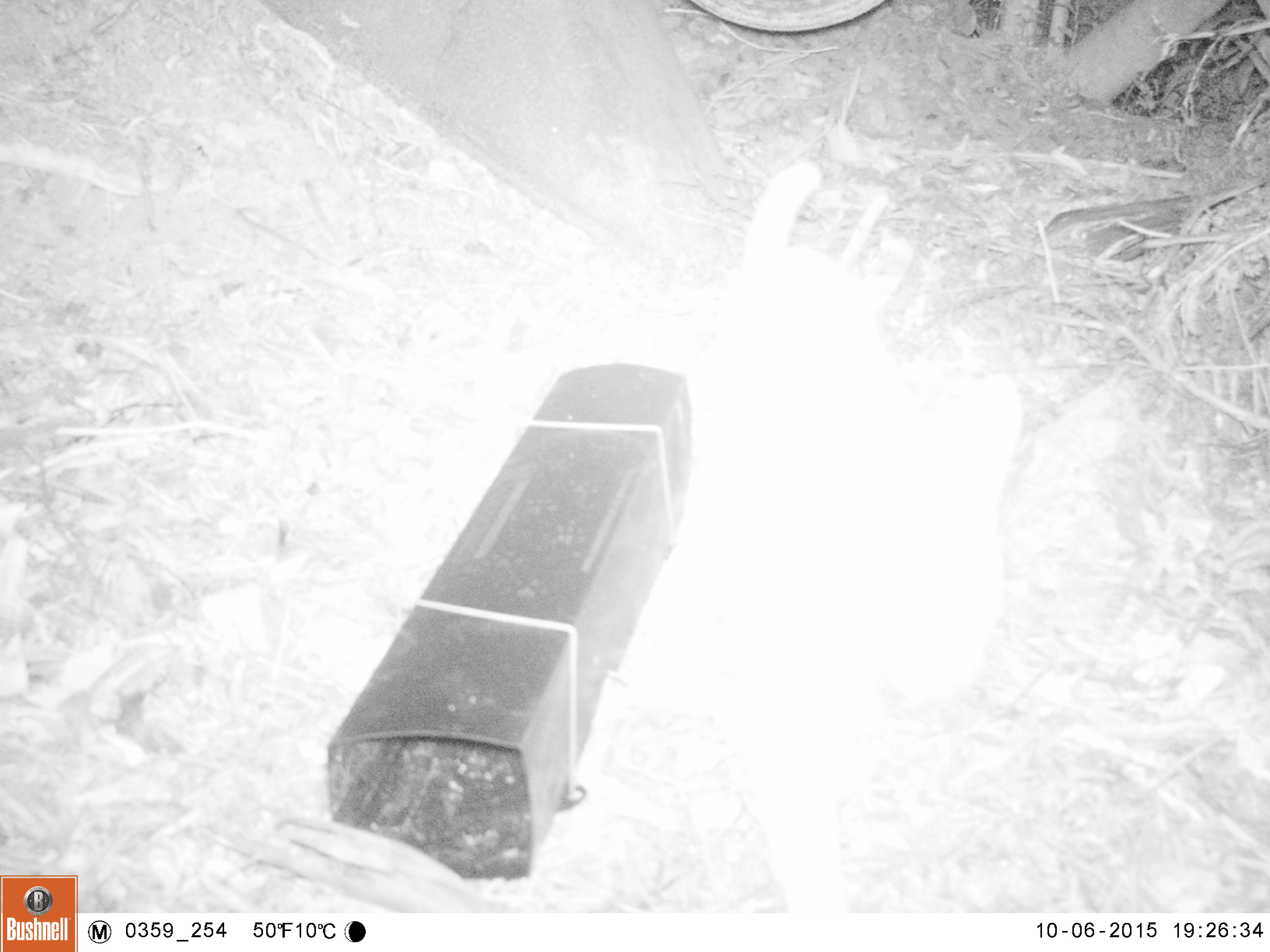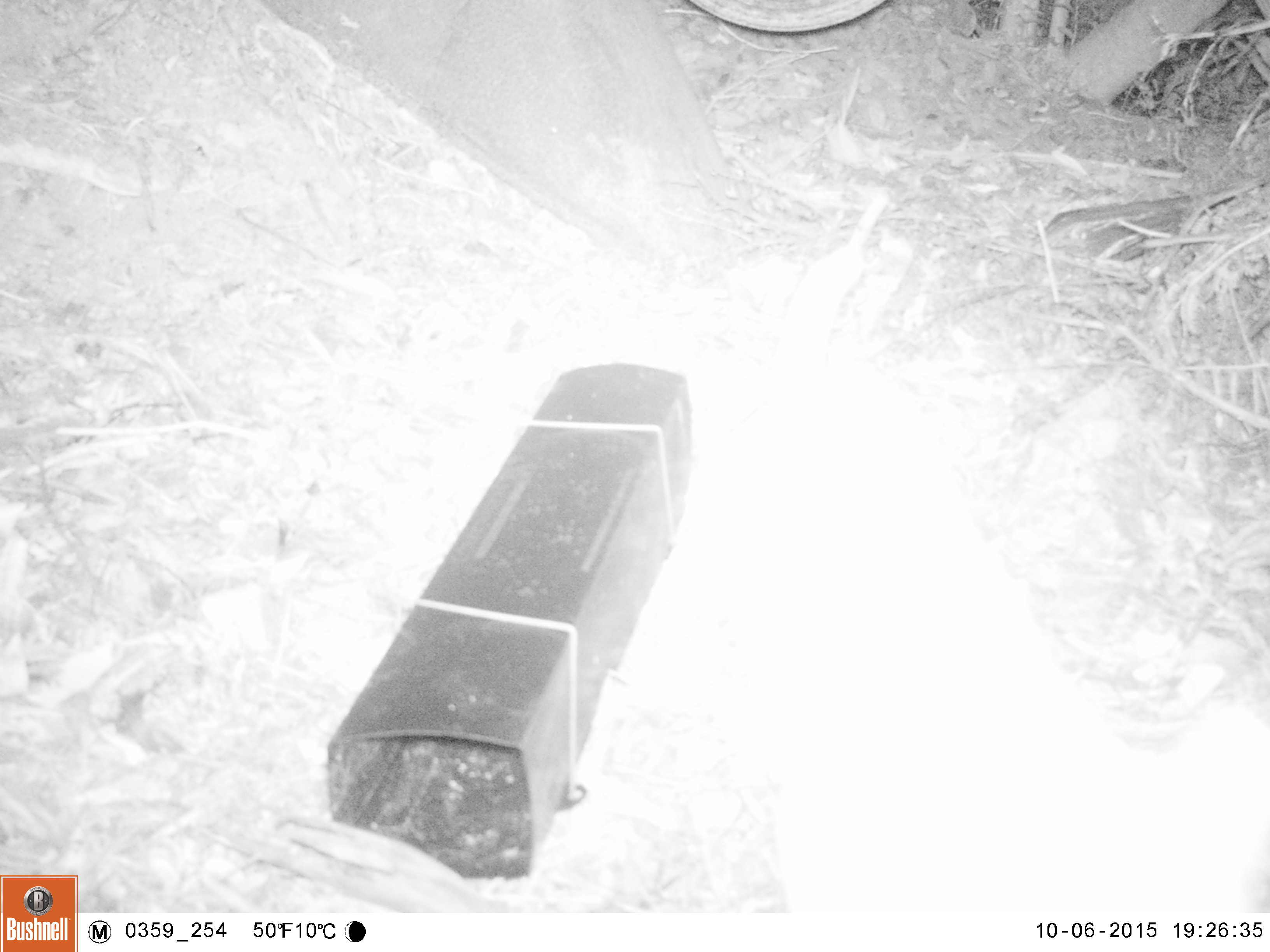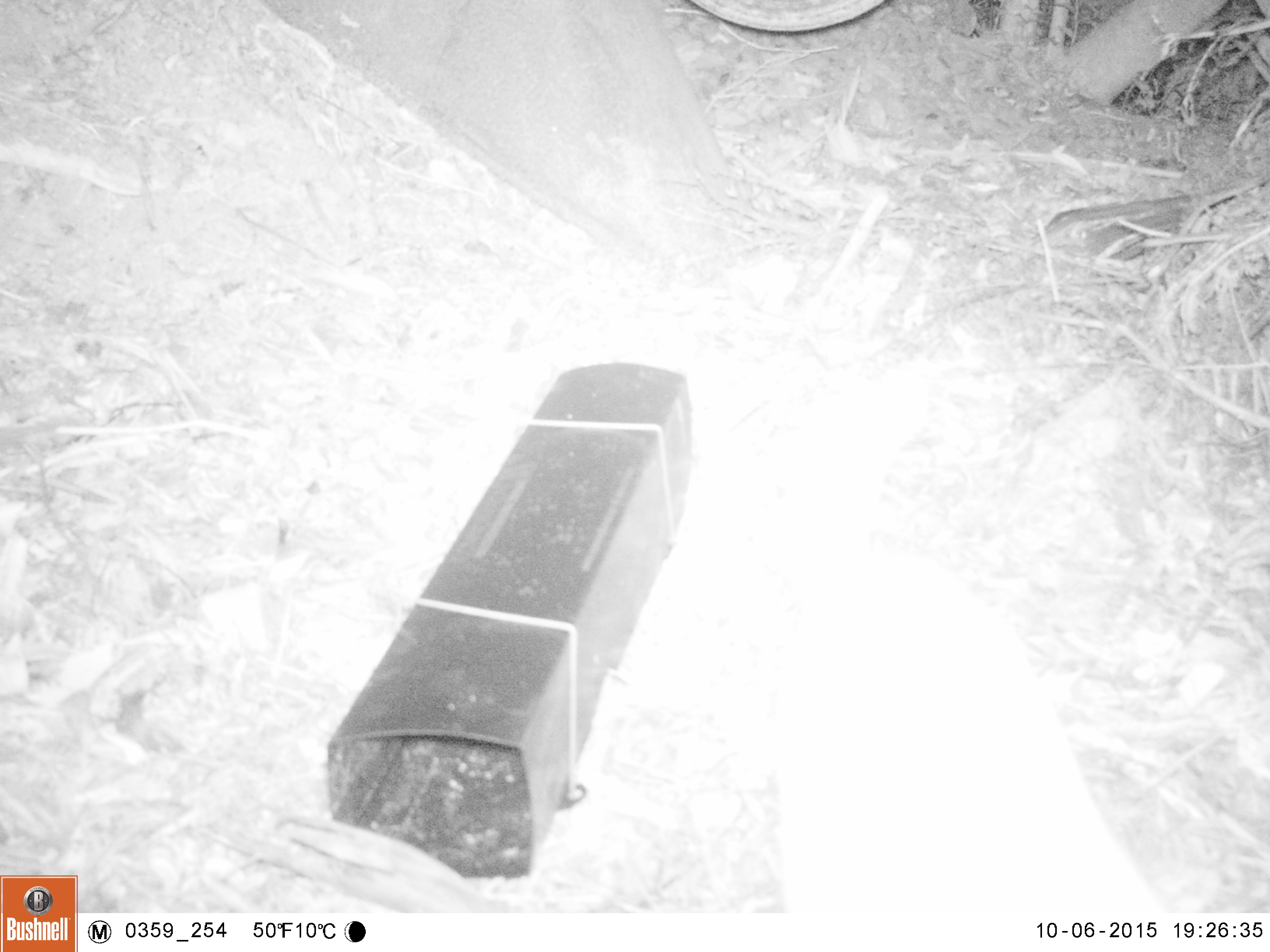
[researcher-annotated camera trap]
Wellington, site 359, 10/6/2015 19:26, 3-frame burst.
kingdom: Animalia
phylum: Chordata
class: Mammalia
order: Carnivora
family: Felidae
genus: Felis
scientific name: Felis catus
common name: cat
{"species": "cat (Felis catus)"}